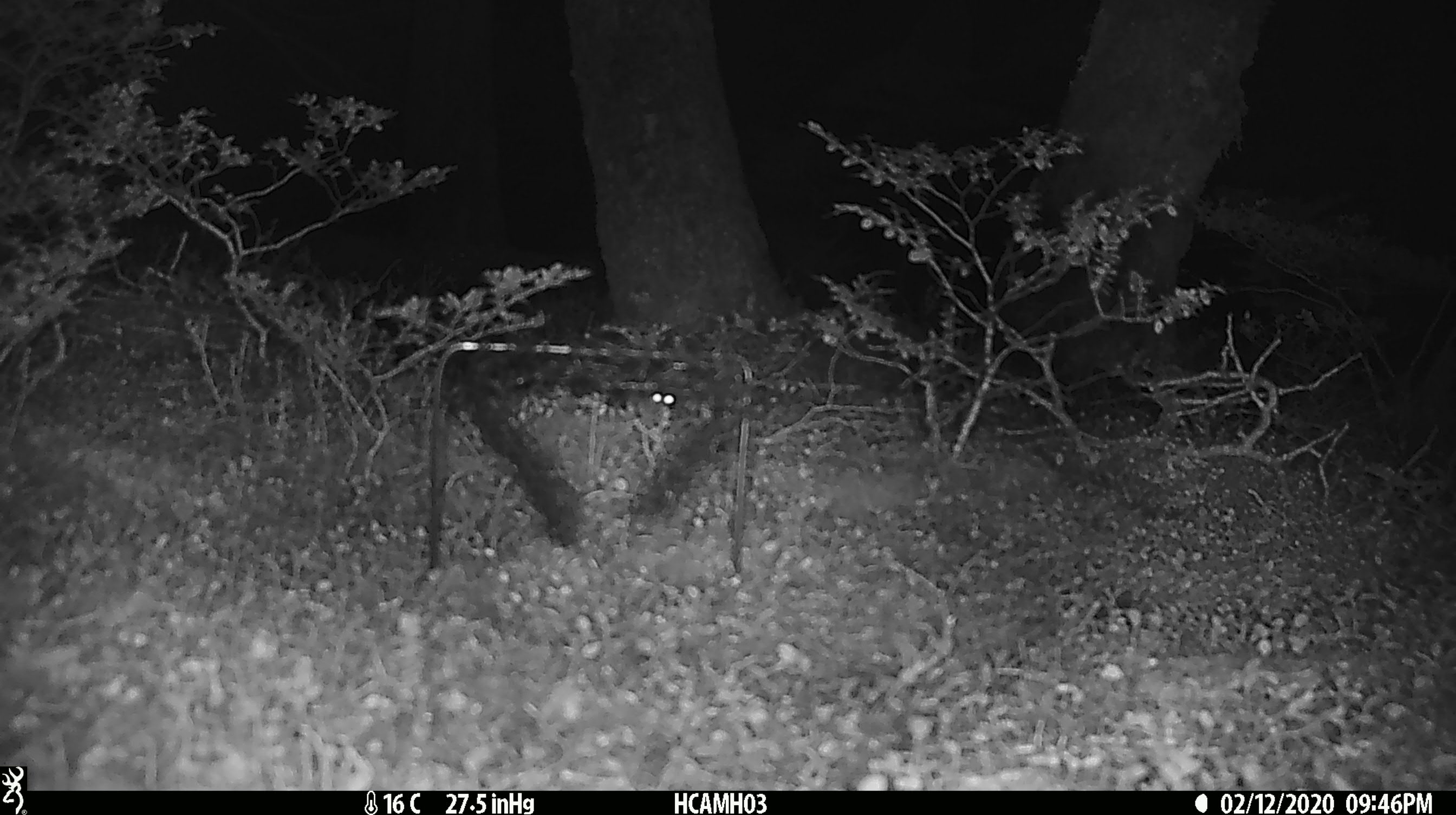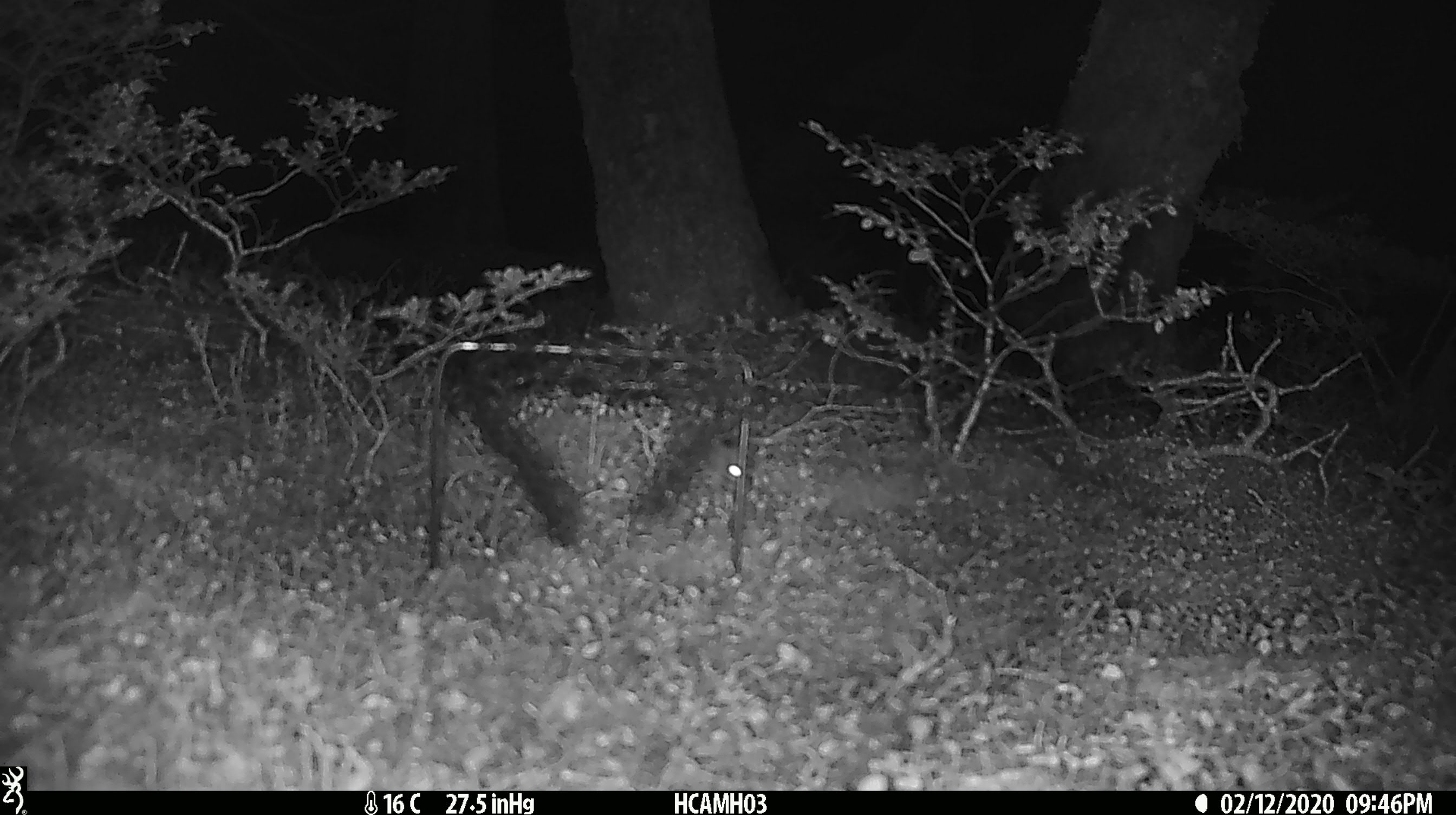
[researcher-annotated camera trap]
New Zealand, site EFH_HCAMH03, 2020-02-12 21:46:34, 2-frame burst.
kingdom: Animalia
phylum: Chordata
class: Mammalia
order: Rodentia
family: Muridae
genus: Mus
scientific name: Mus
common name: mouse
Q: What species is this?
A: Mouse (Mus).